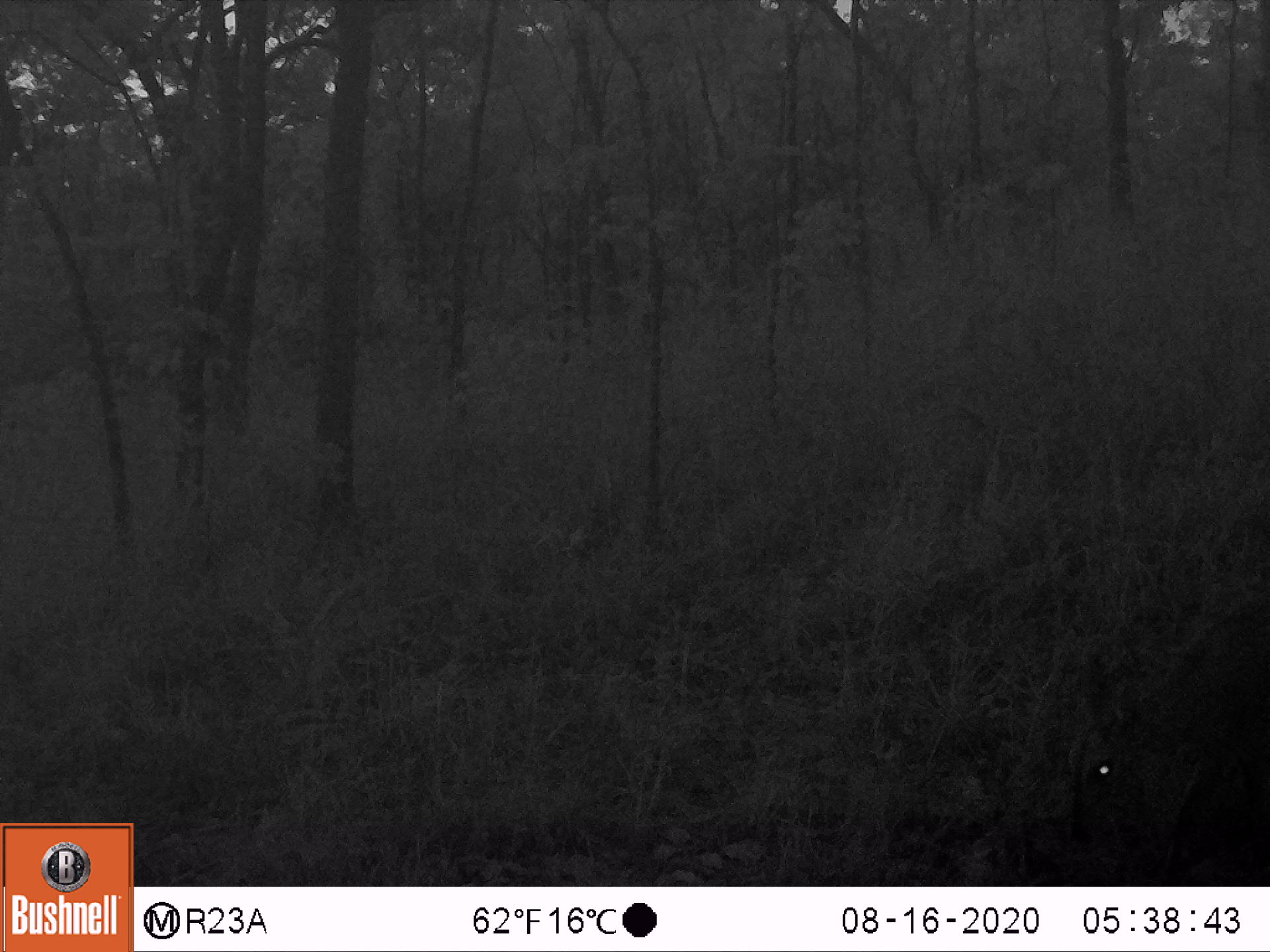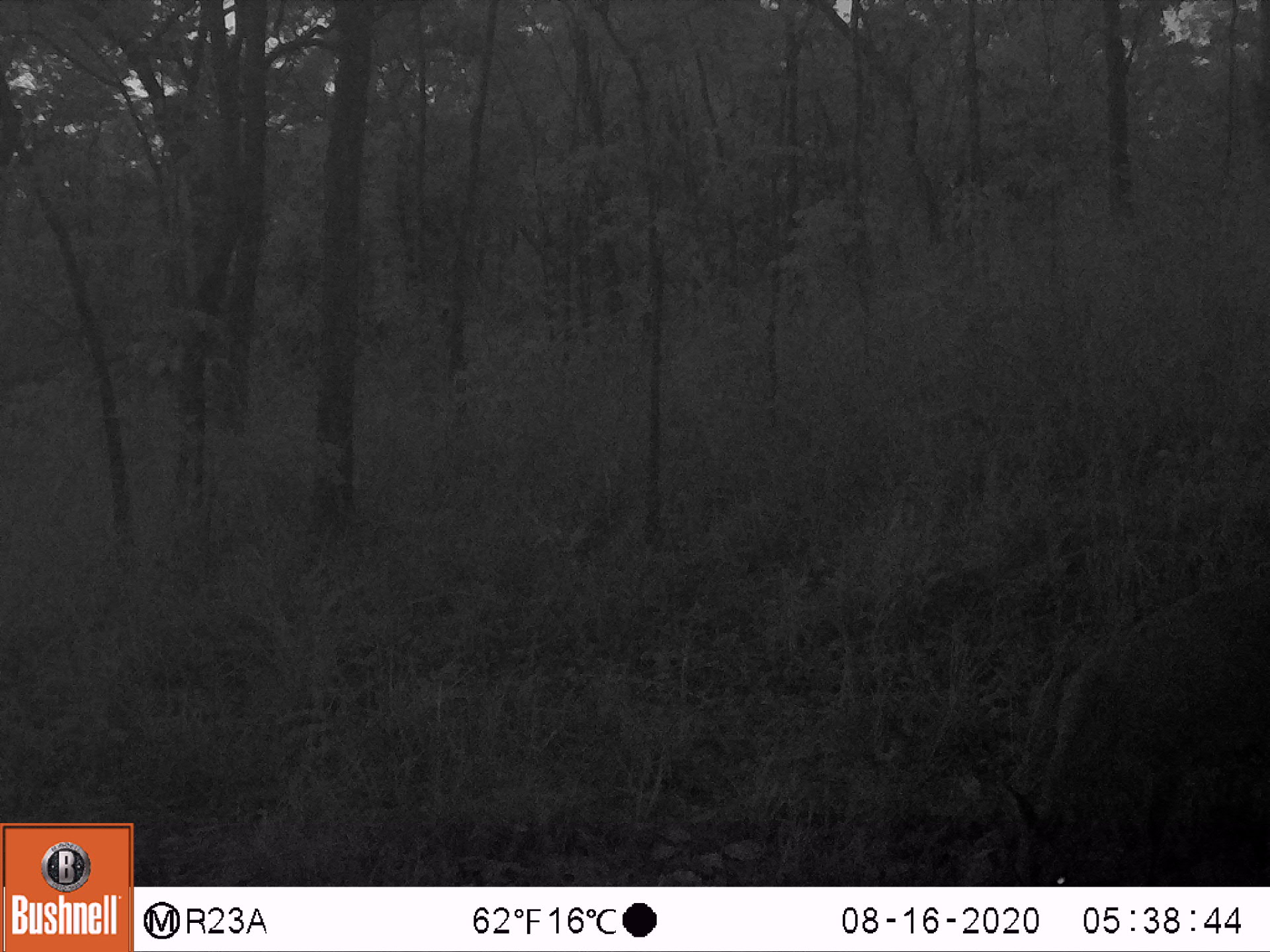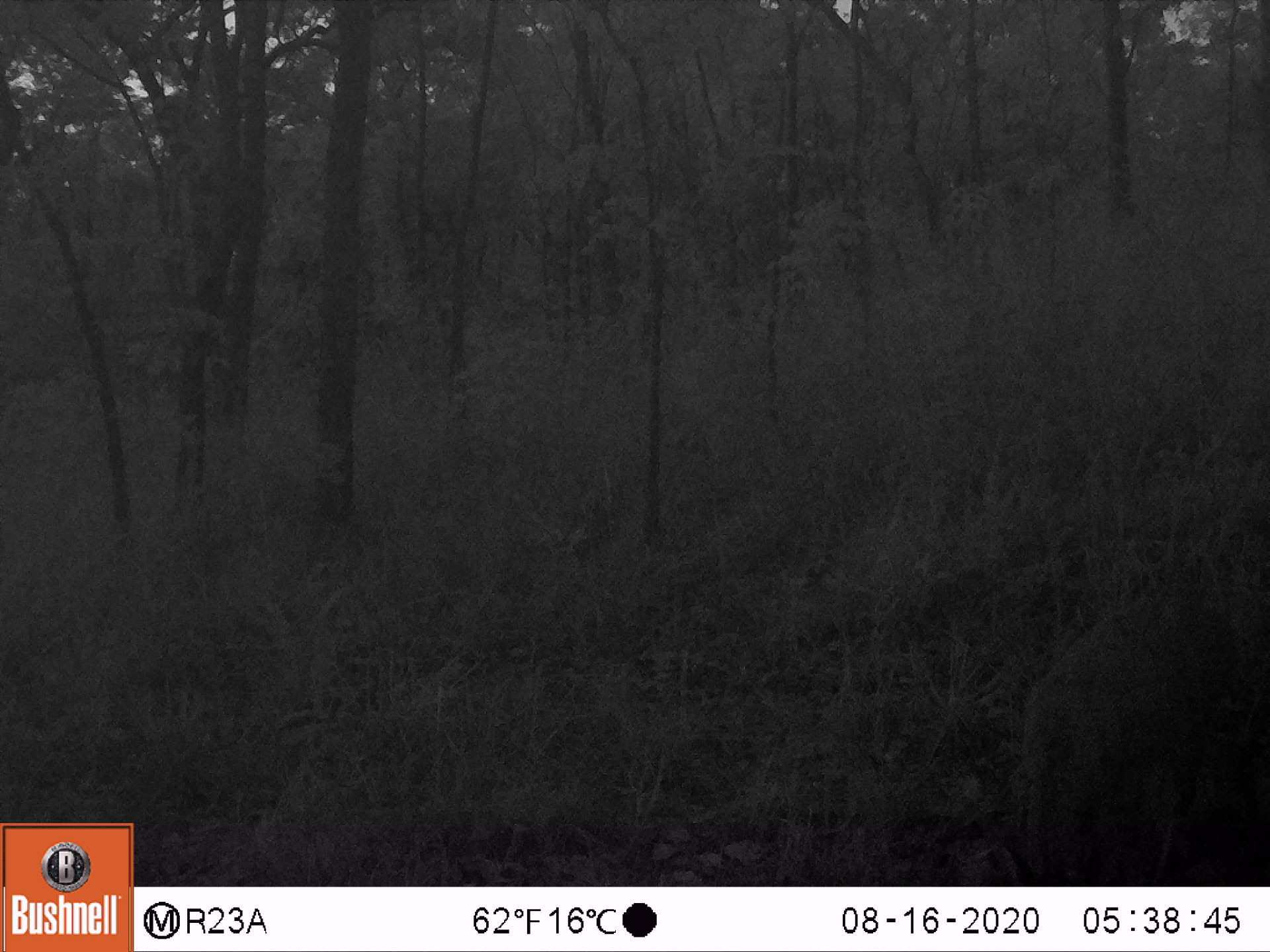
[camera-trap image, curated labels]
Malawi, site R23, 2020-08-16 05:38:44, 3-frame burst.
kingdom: Animalia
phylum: Chordata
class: Mammalia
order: Artiodactyla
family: Bovidae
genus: Sylvicapra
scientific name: Sylvicapra grimmia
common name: common duiker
Common duiker (Sylvicapra grimmia), count 1.